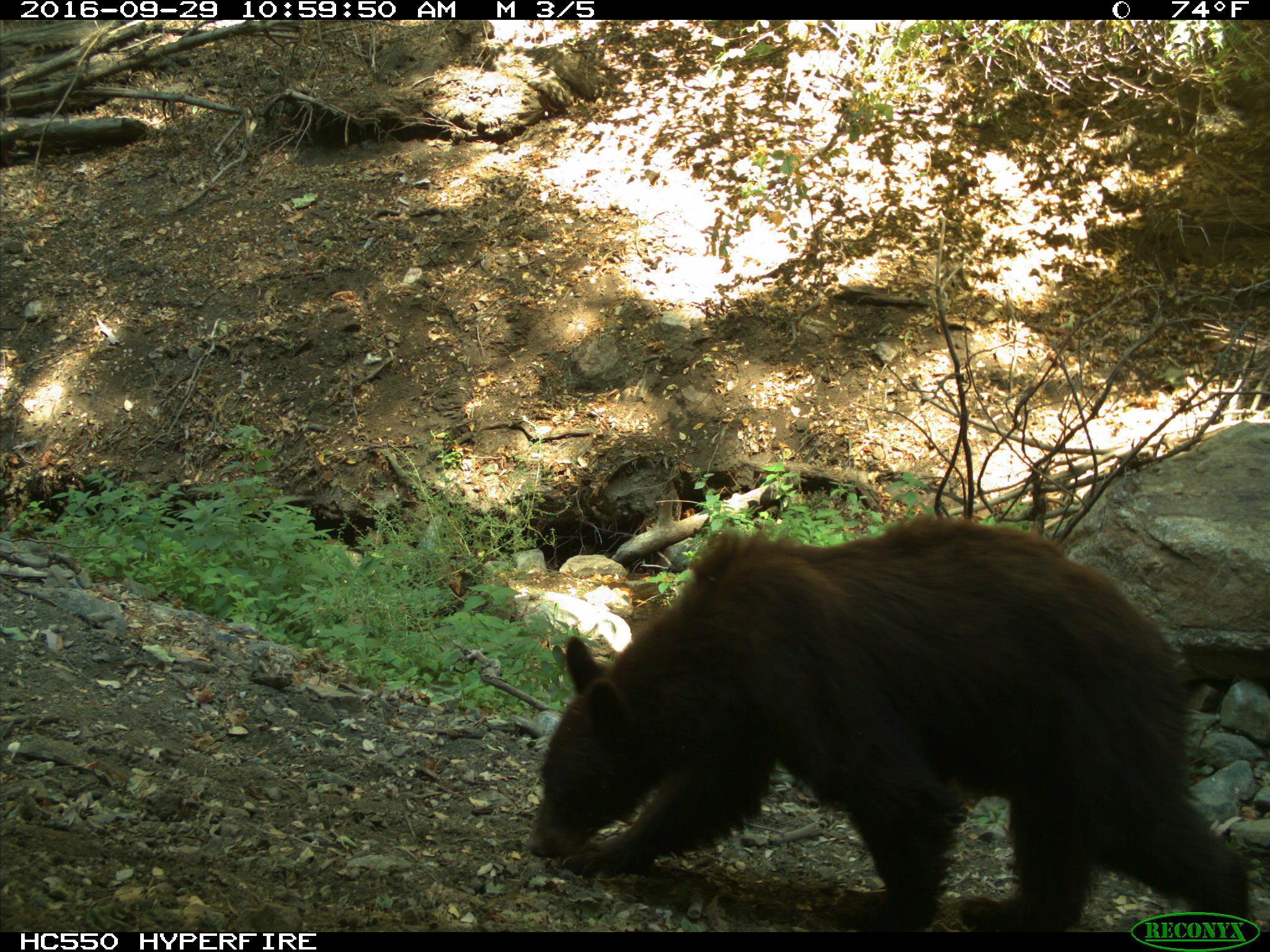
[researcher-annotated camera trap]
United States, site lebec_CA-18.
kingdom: Animalia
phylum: Chordata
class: Mammalia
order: Carnivora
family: Ursidae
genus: Ursus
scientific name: Ursus americanus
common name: american black bear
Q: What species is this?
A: Ursus americanus (american black bear).